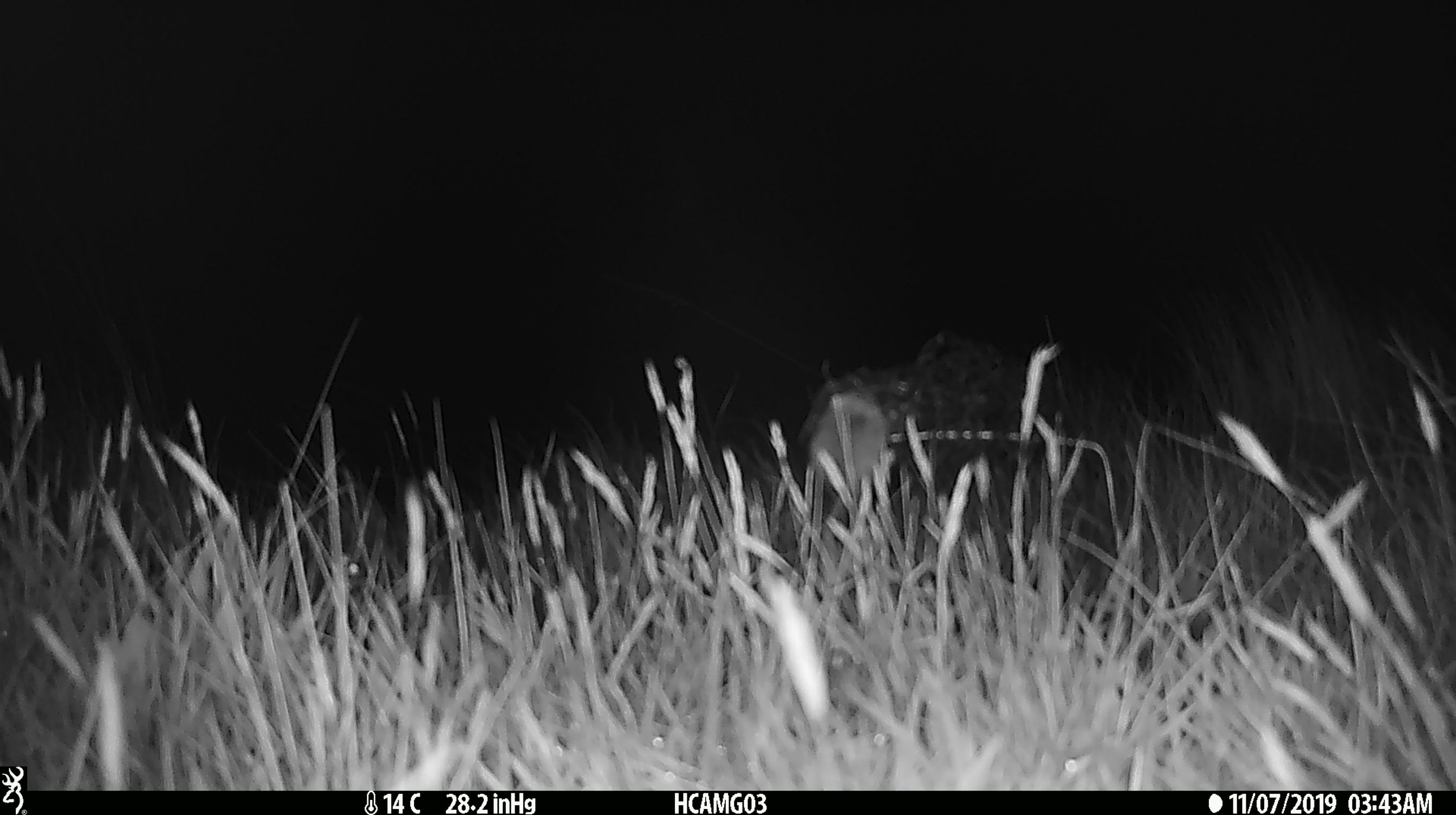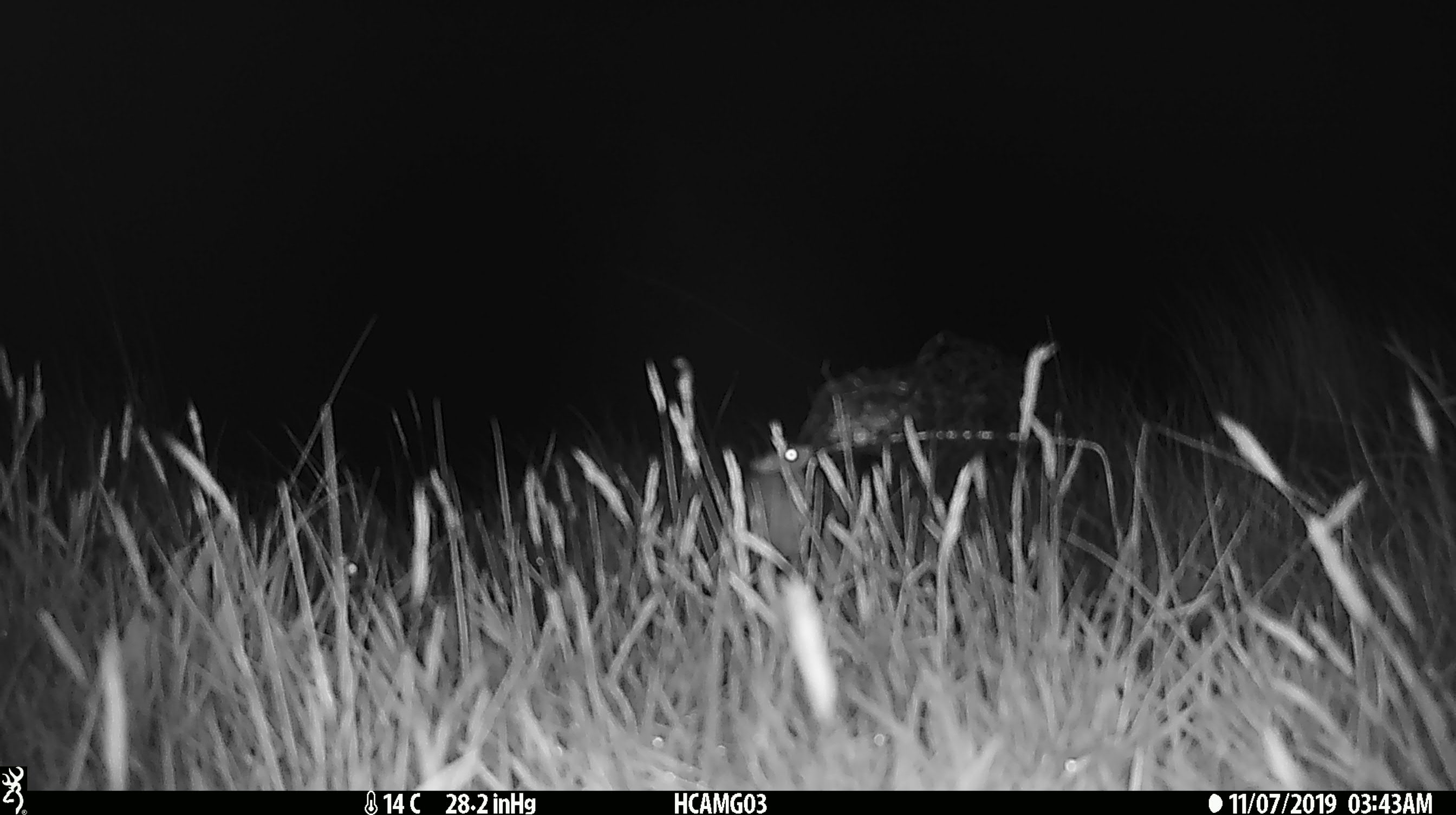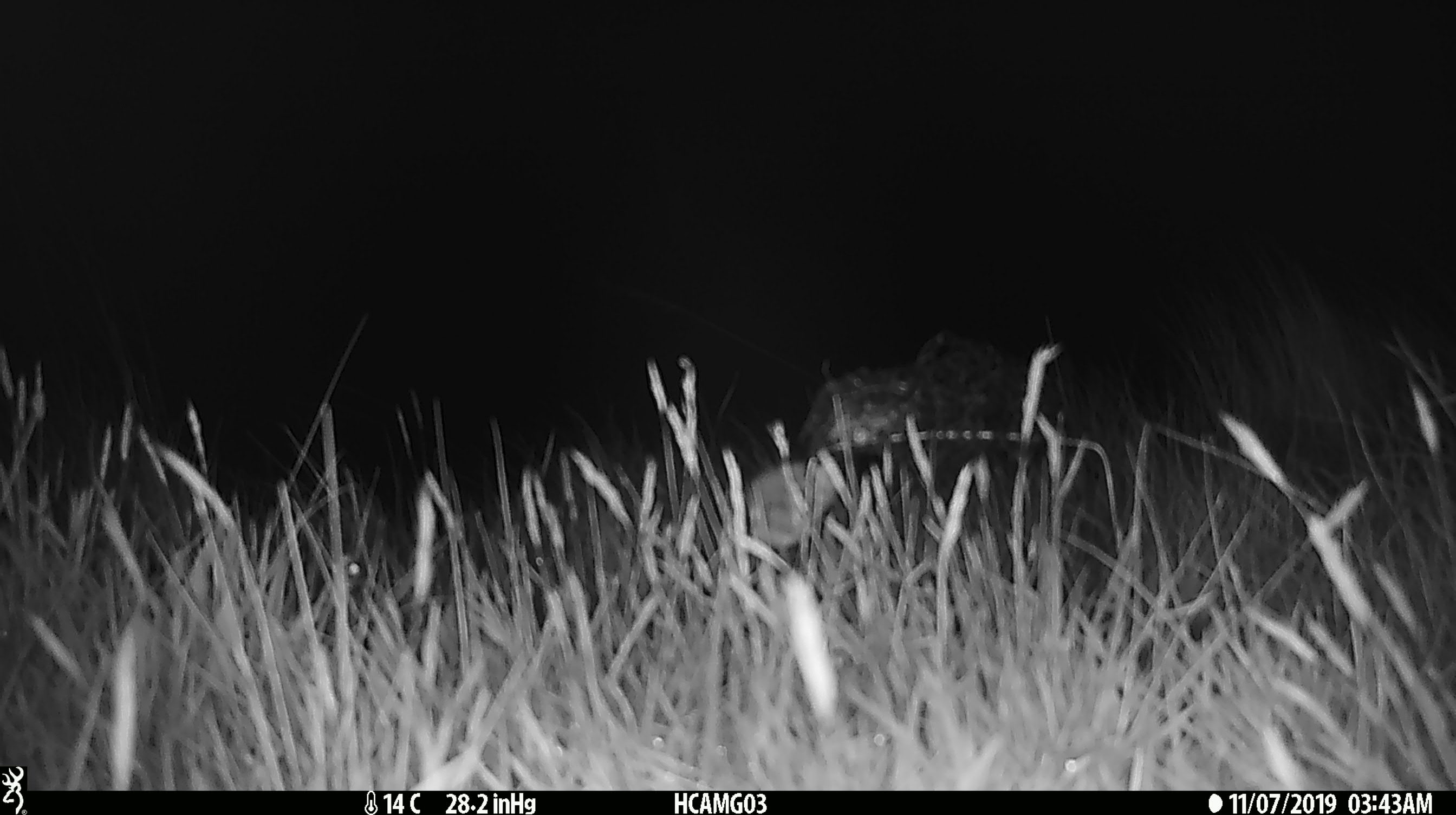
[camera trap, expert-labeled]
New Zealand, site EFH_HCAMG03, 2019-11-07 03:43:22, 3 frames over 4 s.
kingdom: Animalia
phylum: Chordata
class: Mammalia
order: Rodentia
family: Muridae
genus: Mus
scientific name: Mus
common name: mouse